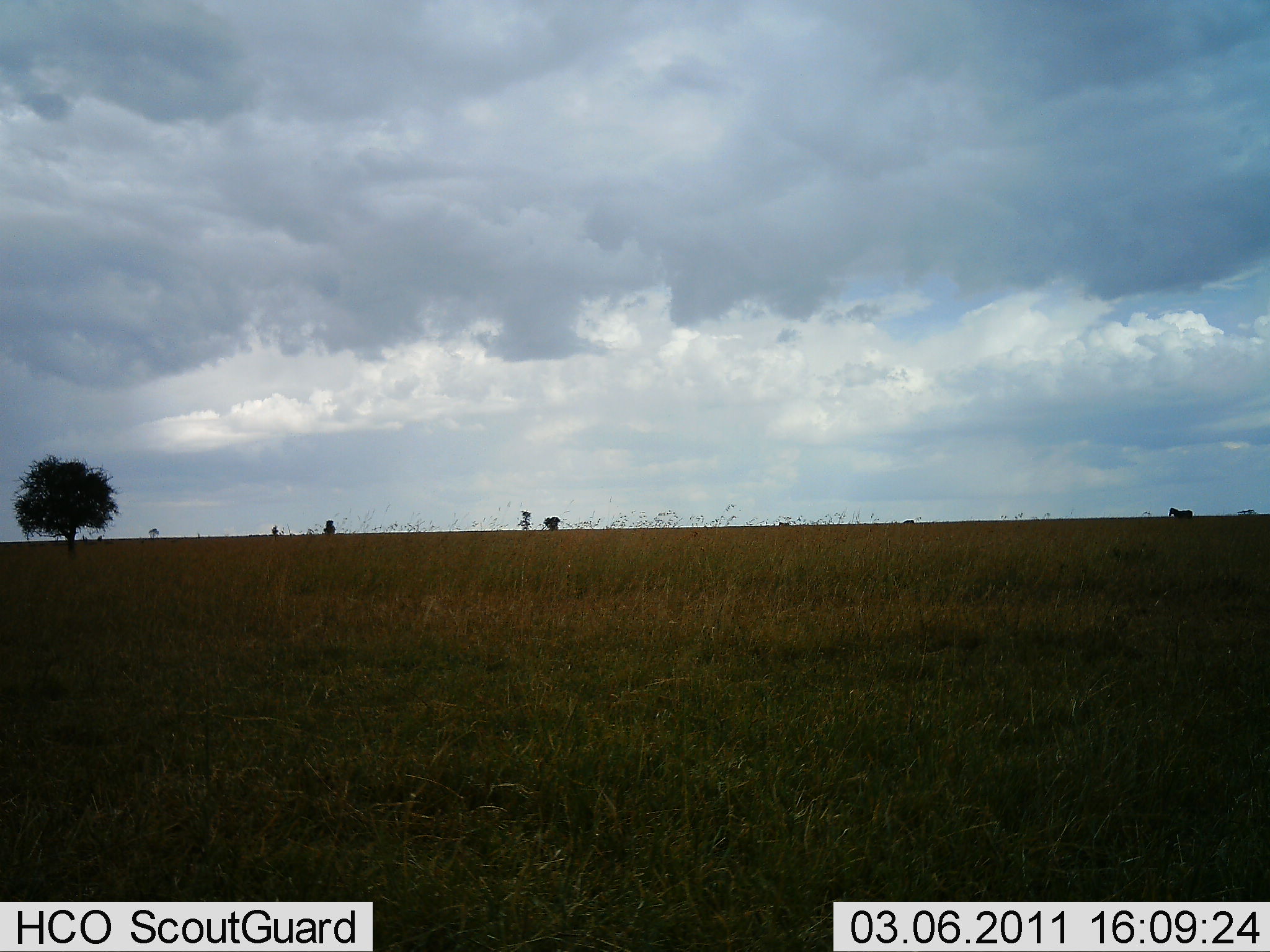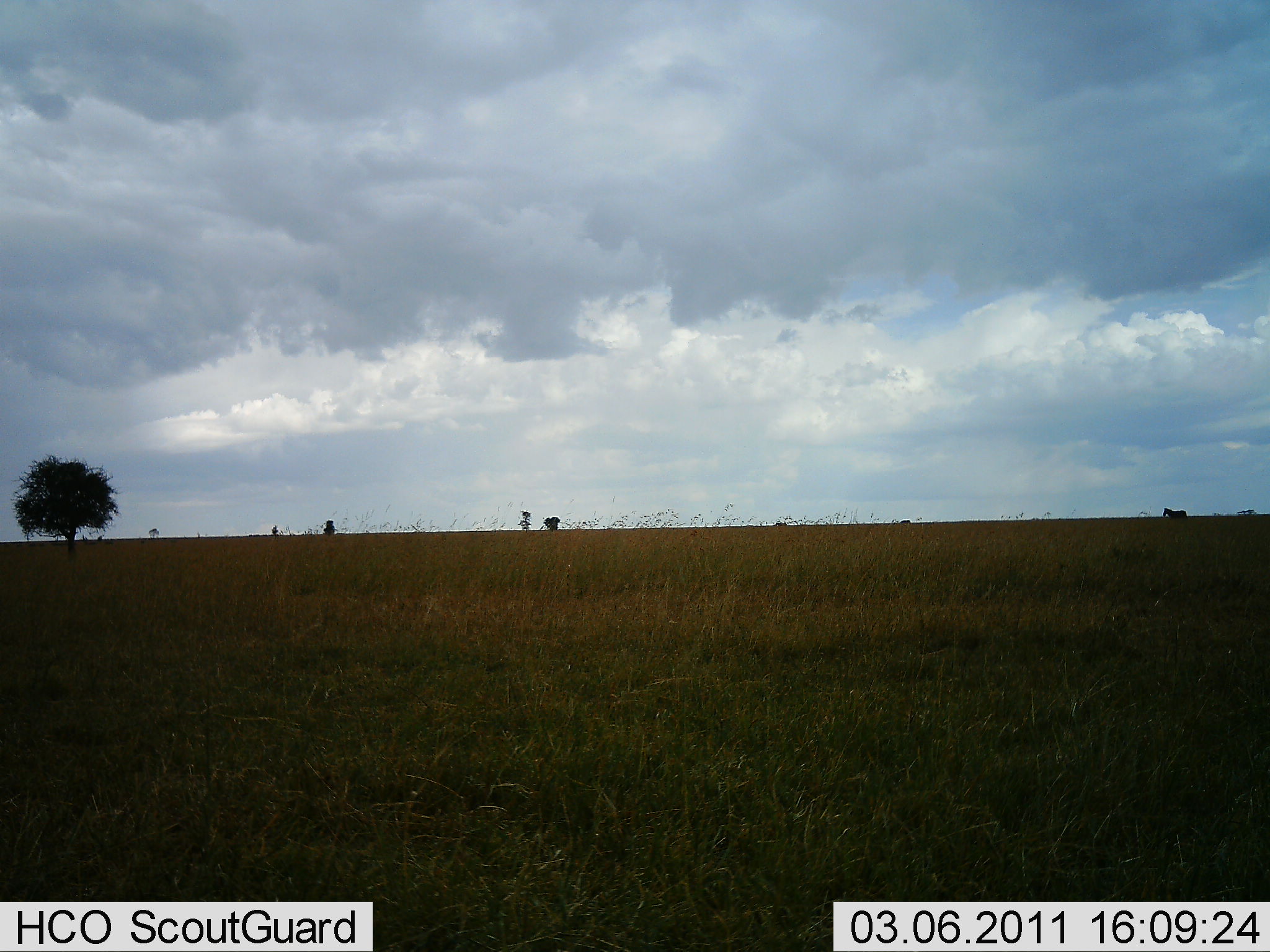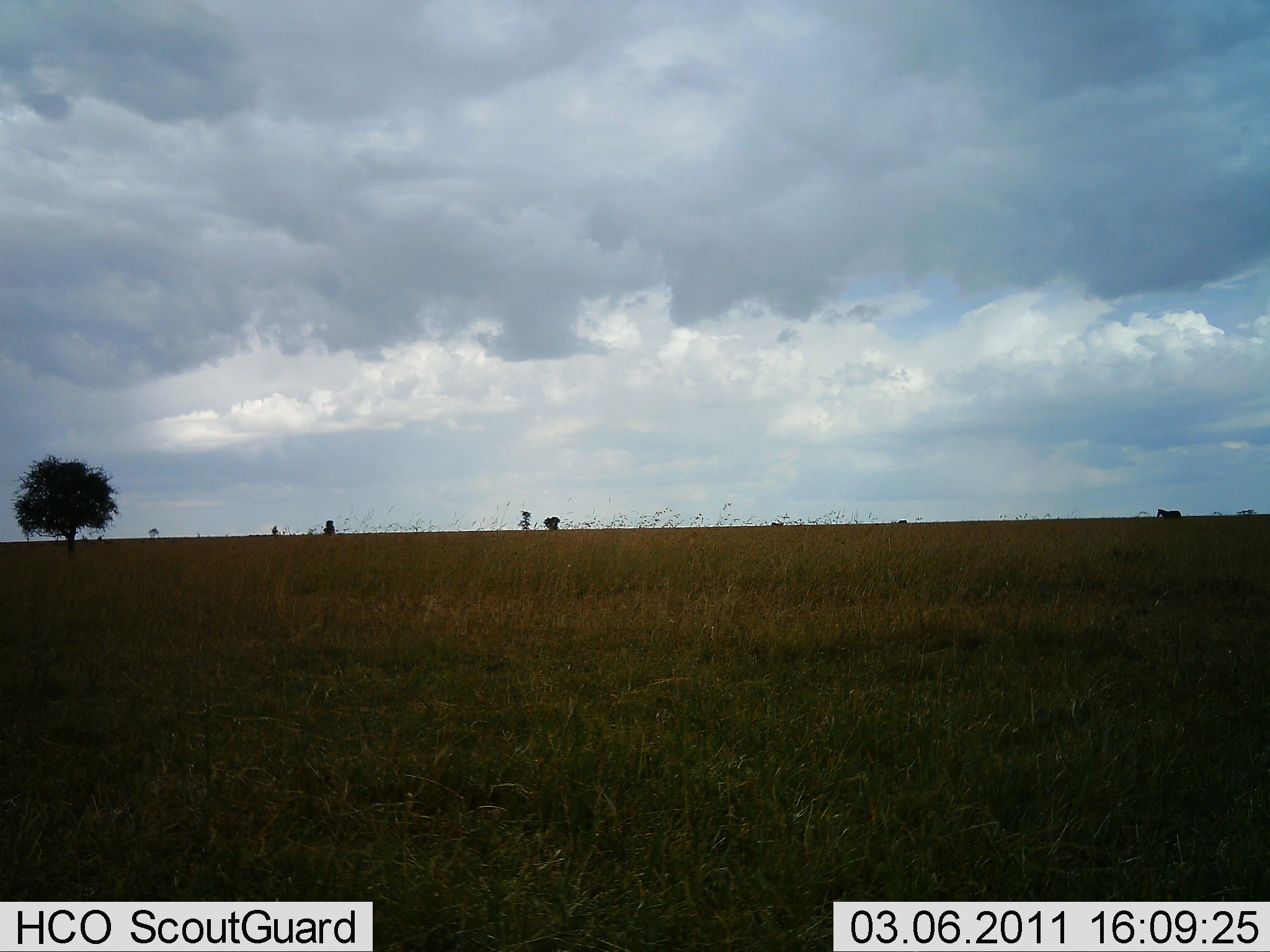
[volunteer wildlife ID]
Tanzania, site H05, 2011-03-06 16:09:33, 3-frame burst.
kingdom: Animalia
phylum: Chordata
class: Mammalia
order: Perissodactyla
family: Equidae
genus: Equus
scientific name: Equus quagga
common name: plains zebra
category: zebra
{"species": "zebra (plains zebra) (Equus quagga)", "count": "1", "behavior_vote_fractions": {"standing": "0%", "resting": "0%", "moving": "100%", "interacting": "0%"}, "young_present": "0%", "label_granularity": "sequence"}